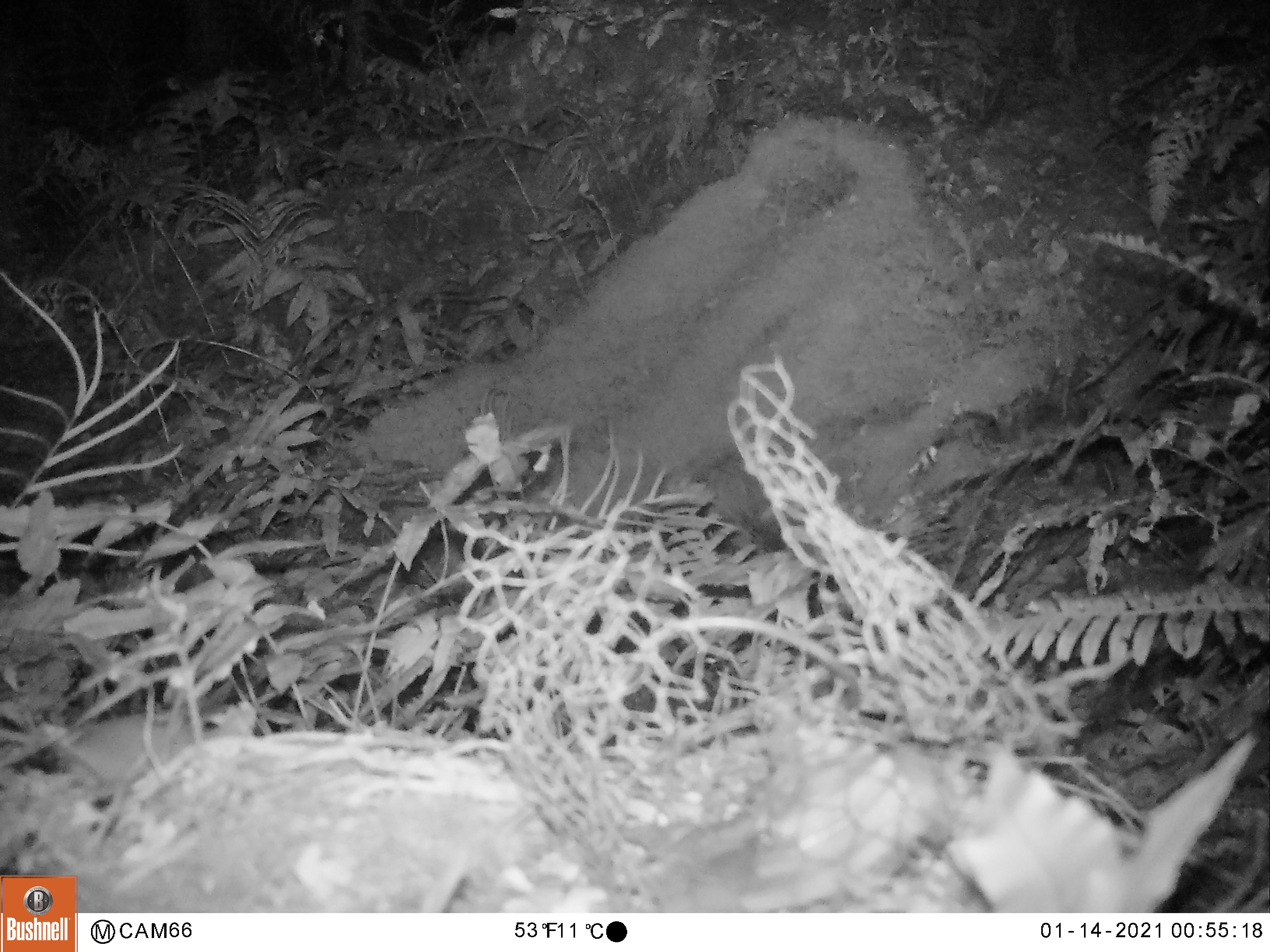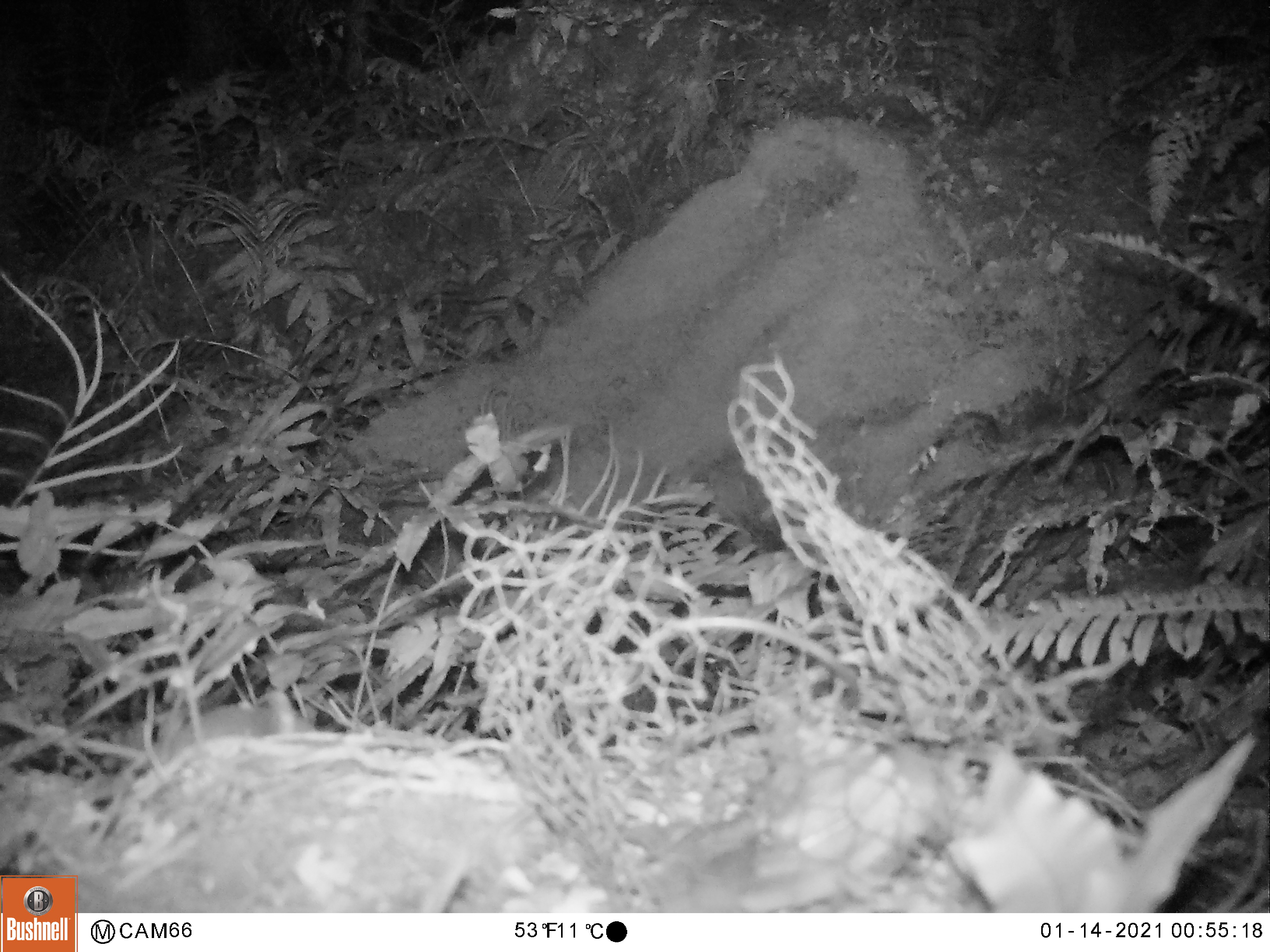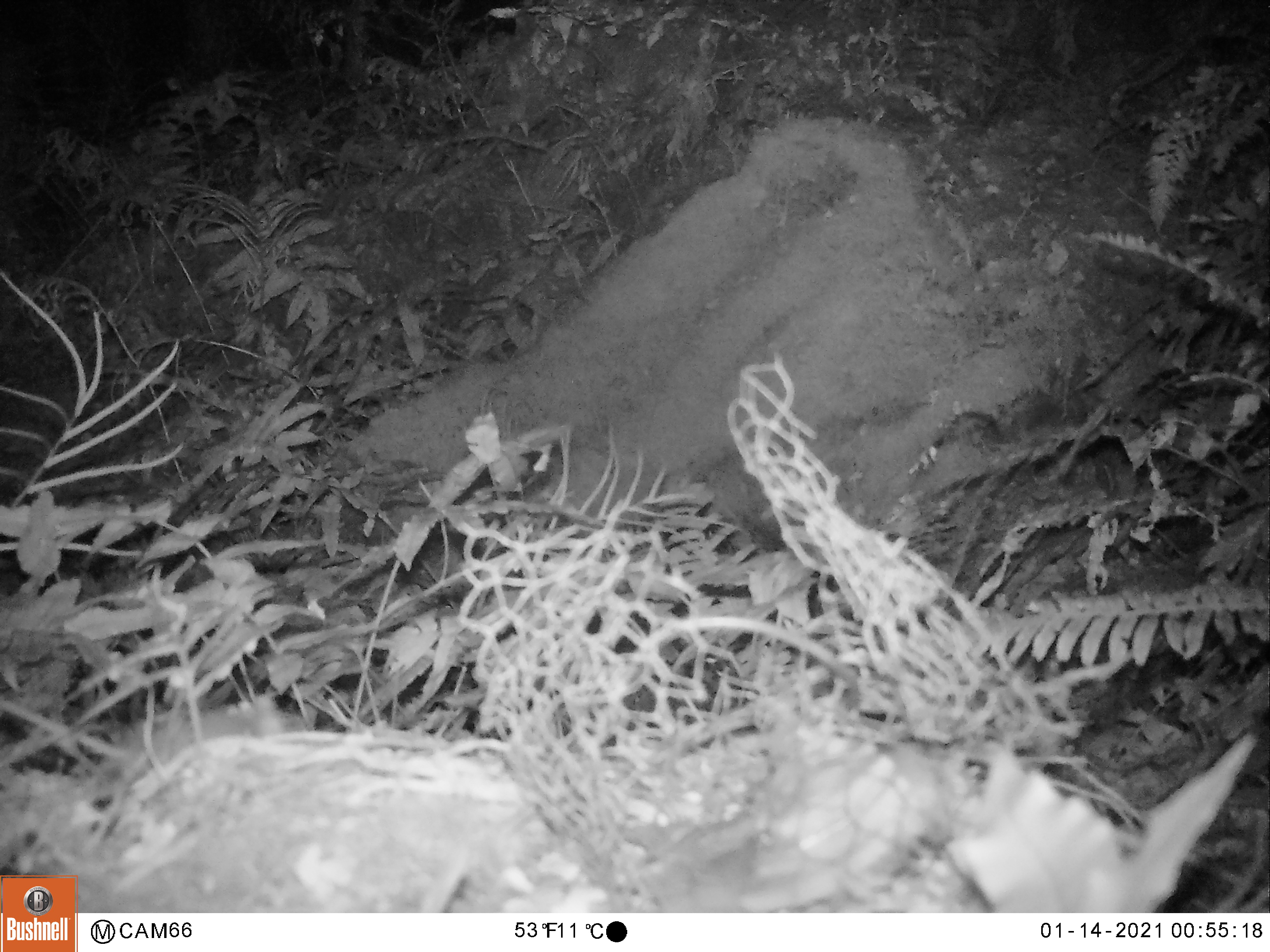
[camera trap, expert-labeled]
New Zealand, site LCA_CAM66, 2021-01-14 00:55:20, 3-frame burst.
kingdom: Animalia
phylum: Chordata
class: Mammalia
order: Rodentia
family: Muridae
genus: Mus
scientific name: Mus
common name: mouse